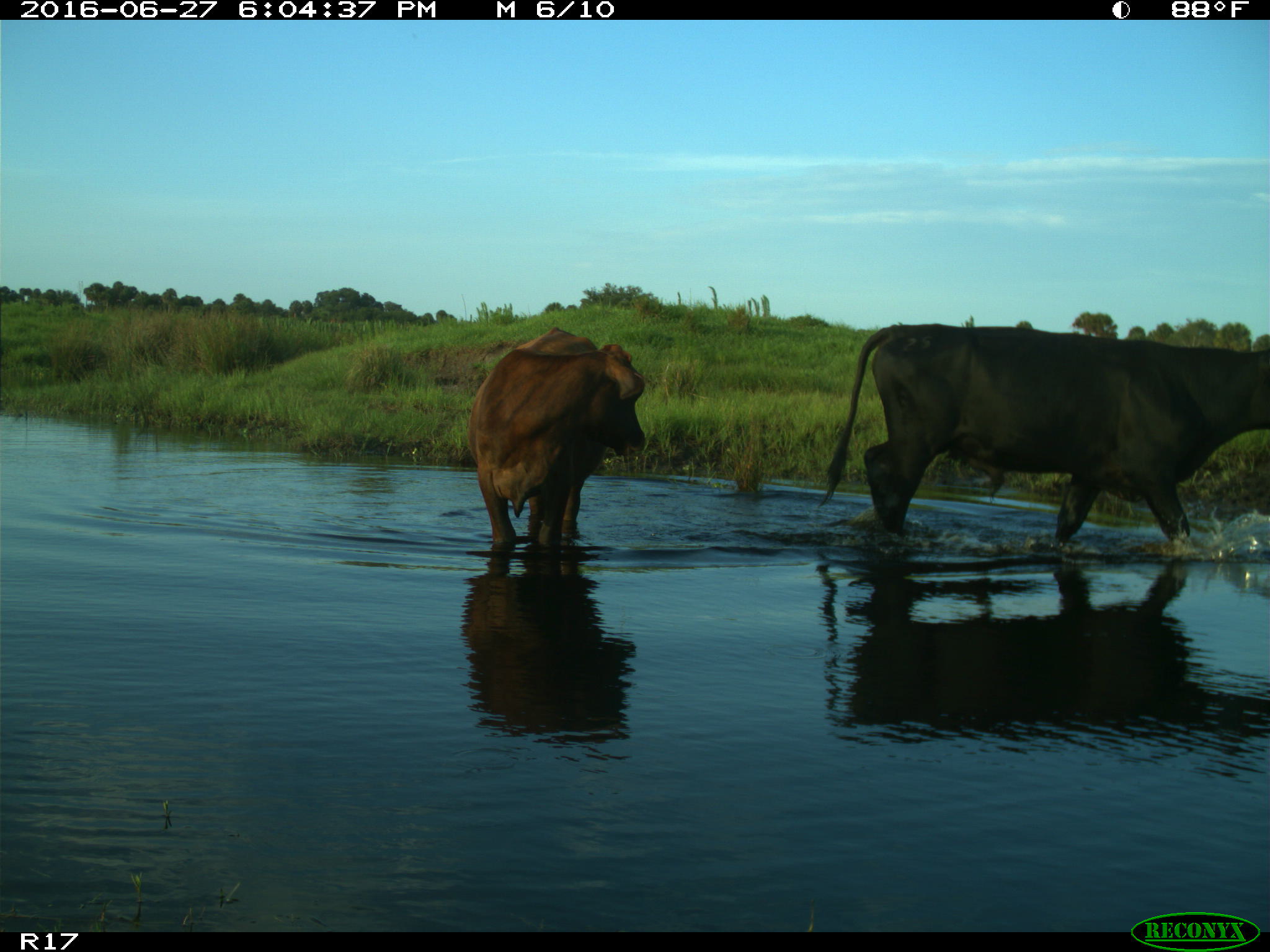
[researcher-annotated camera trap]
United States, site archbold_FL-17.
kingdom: Animalia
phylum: Chordata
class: Mammalia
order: Artiodactyla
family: Bovidae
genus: Bos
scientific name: Bos taurus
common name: domestic cow